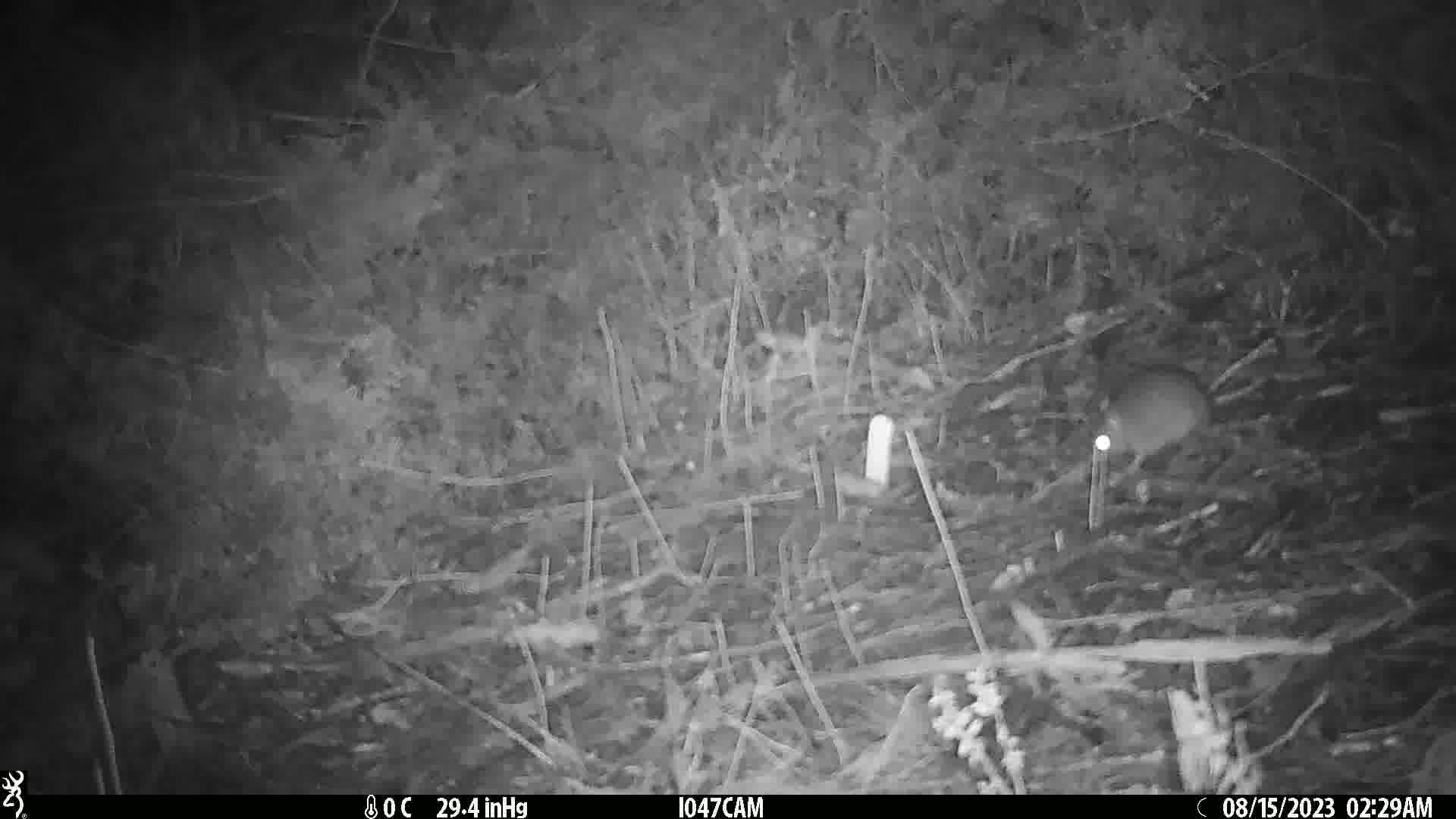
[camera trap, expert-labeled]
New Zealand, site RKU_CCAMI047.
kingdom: Animalia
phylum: Chordata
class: Mammalia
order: Rodentia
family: Muridae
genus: Rattus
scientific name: Rattus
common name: rat